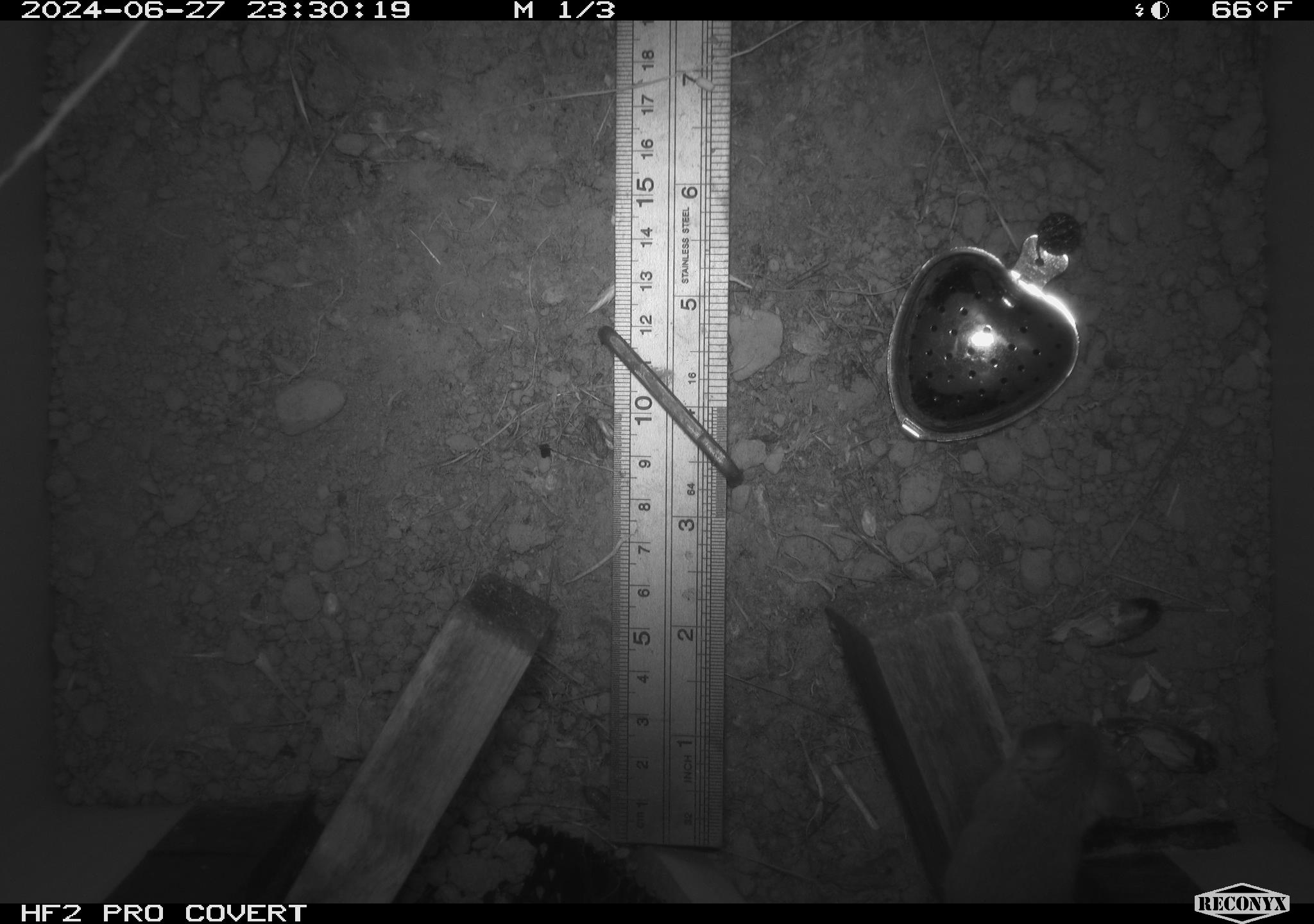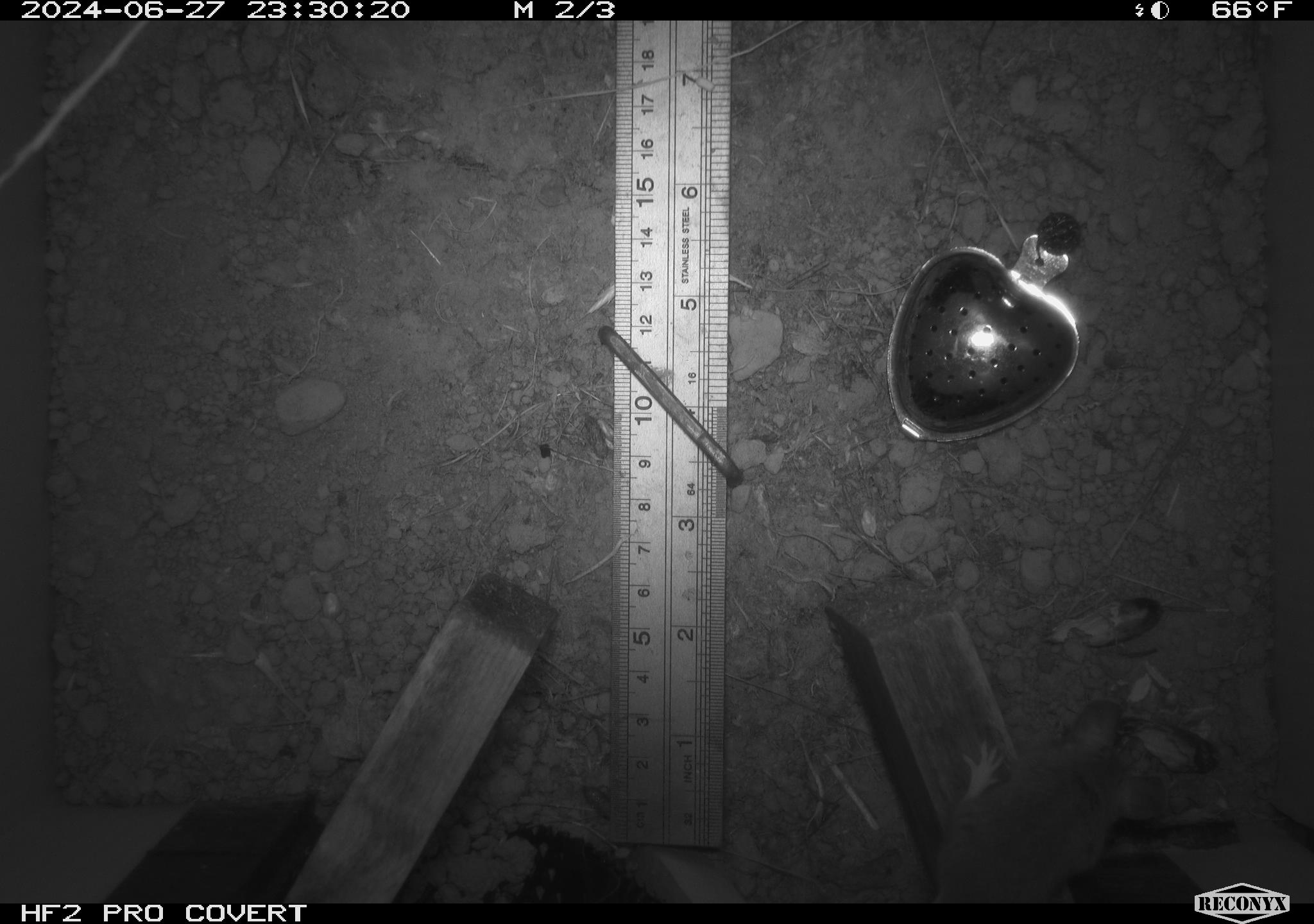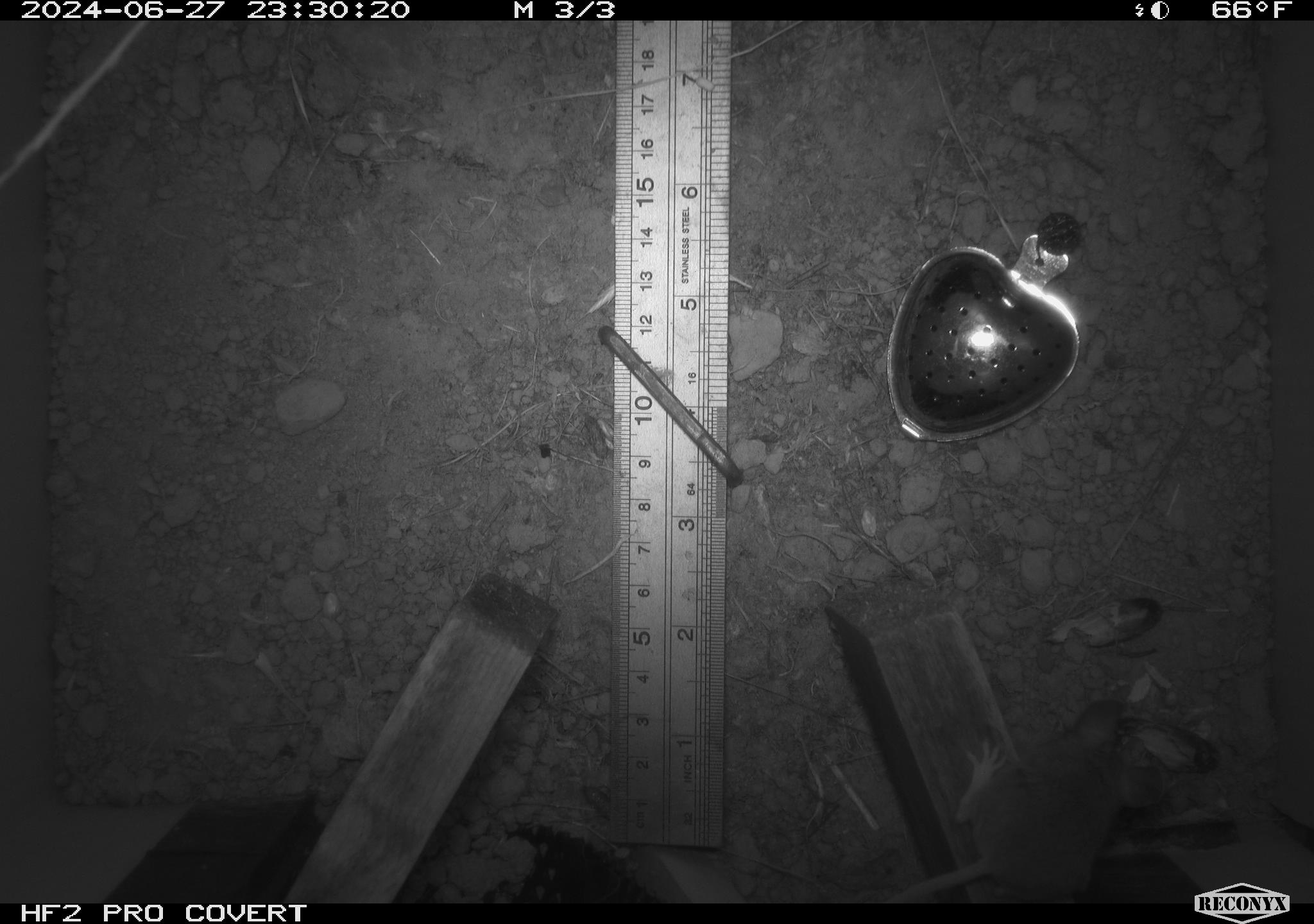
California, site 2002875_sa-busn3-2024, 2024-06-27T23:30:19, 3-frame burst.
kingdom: Animalia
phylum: Chordata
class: Mammalia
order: Rodentia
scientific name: Rodentia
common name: mouse species